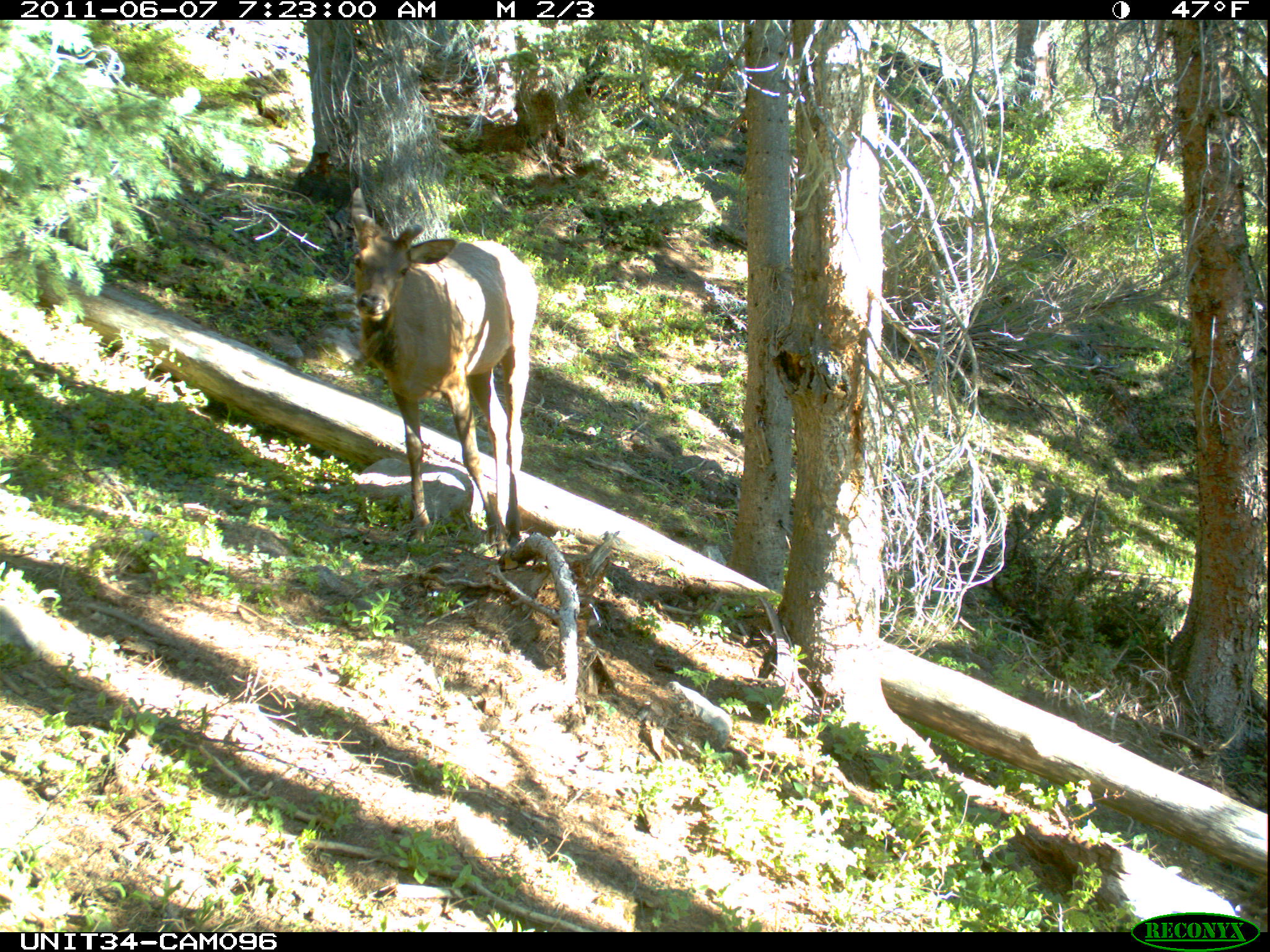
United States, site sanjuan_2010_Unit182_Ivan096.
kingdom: Animalia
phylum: Chordata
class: Mammalia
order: Artiodactyla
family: Cervidae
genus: Cervus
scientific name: Cervus elaphus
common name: red deer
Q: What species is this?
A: Cervus elaphus (red deer).